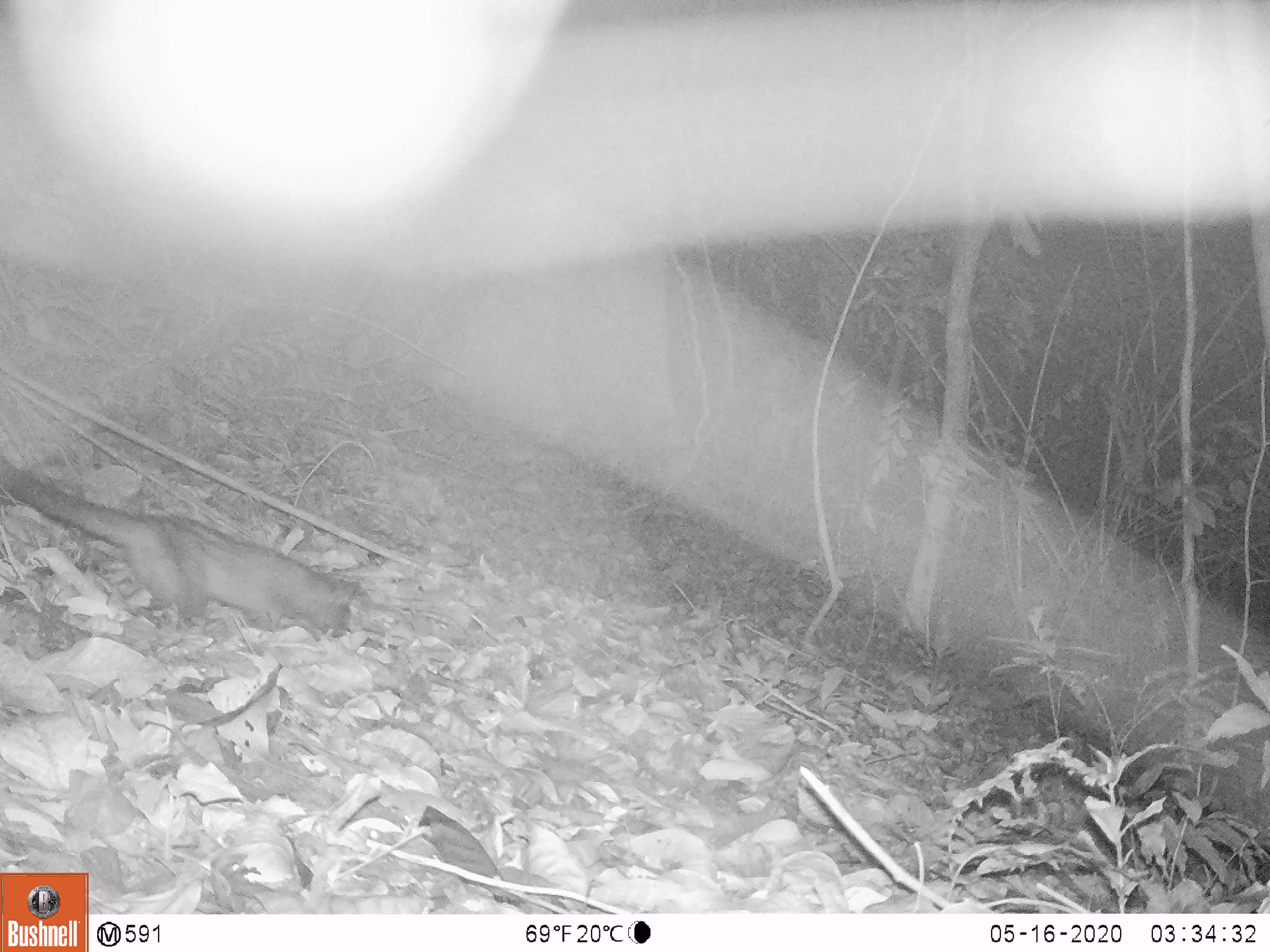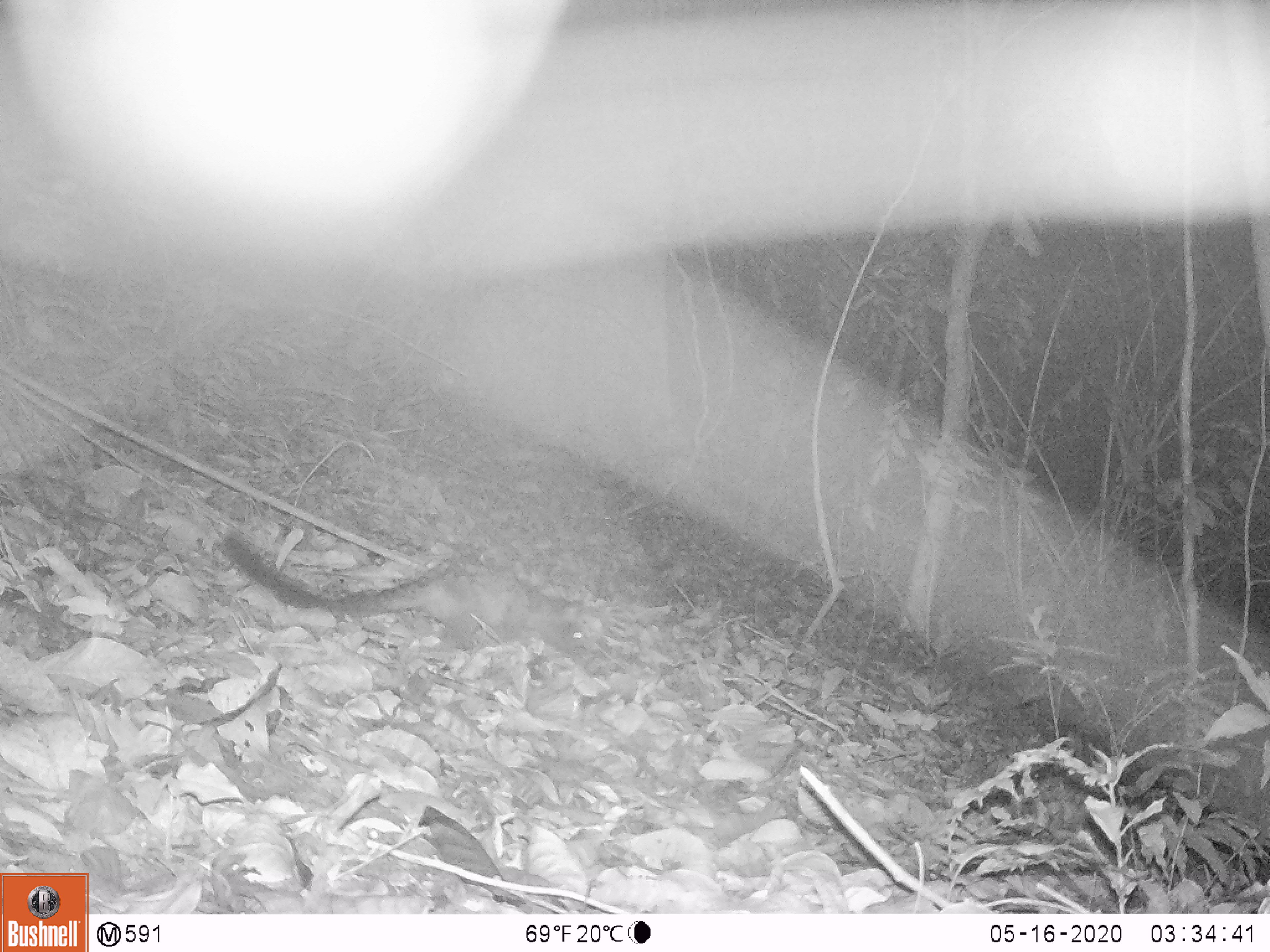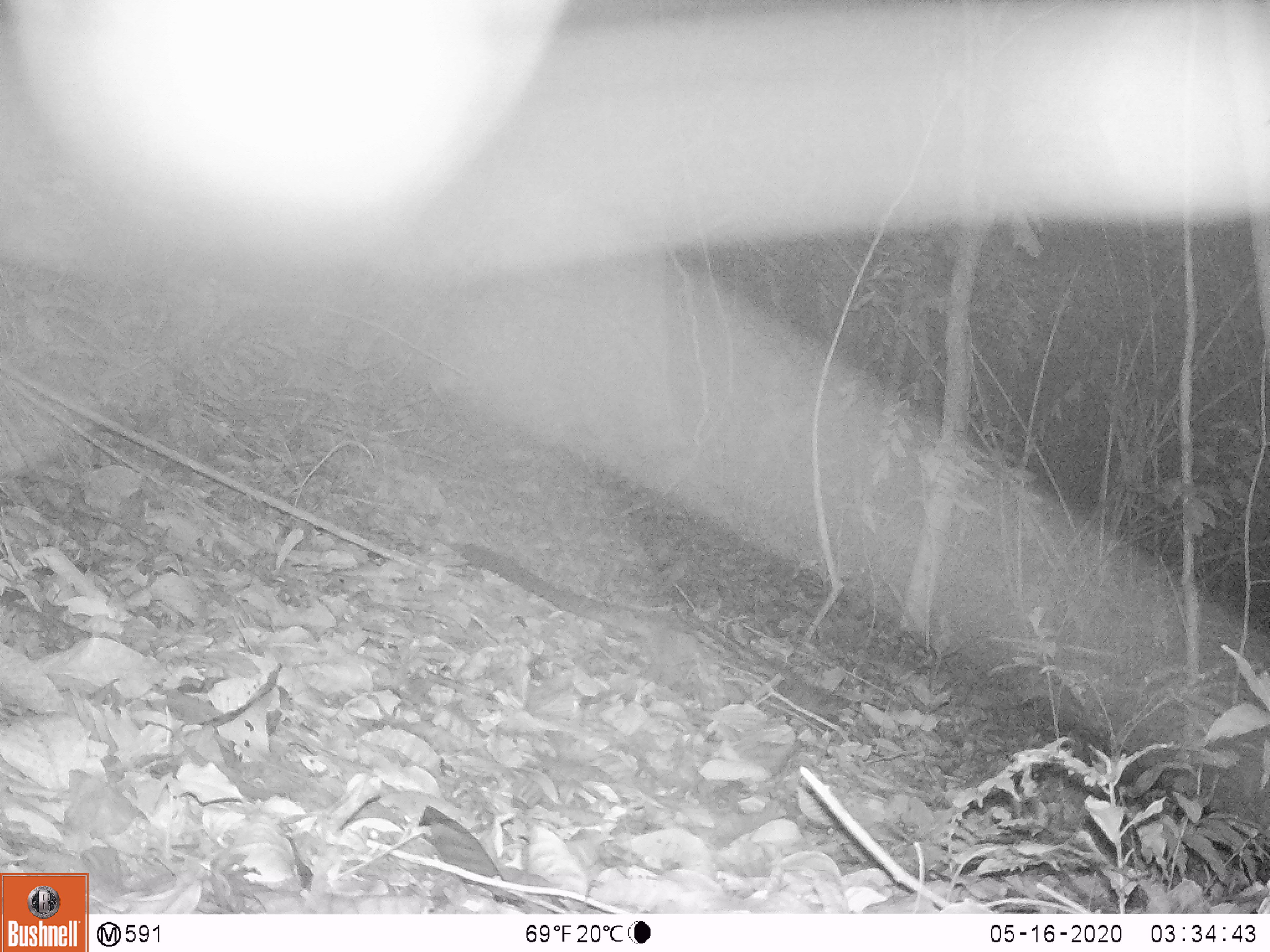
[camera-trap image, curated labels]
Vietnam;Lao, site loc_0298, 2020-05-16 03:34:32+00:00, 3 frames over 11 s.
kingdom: Animalia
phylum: Chordata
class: Mammalia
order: Carnivora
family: Viverridae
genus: Paradoxurus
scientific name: Paradoxurus hermaphroditus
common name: common palm civet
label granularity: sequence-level